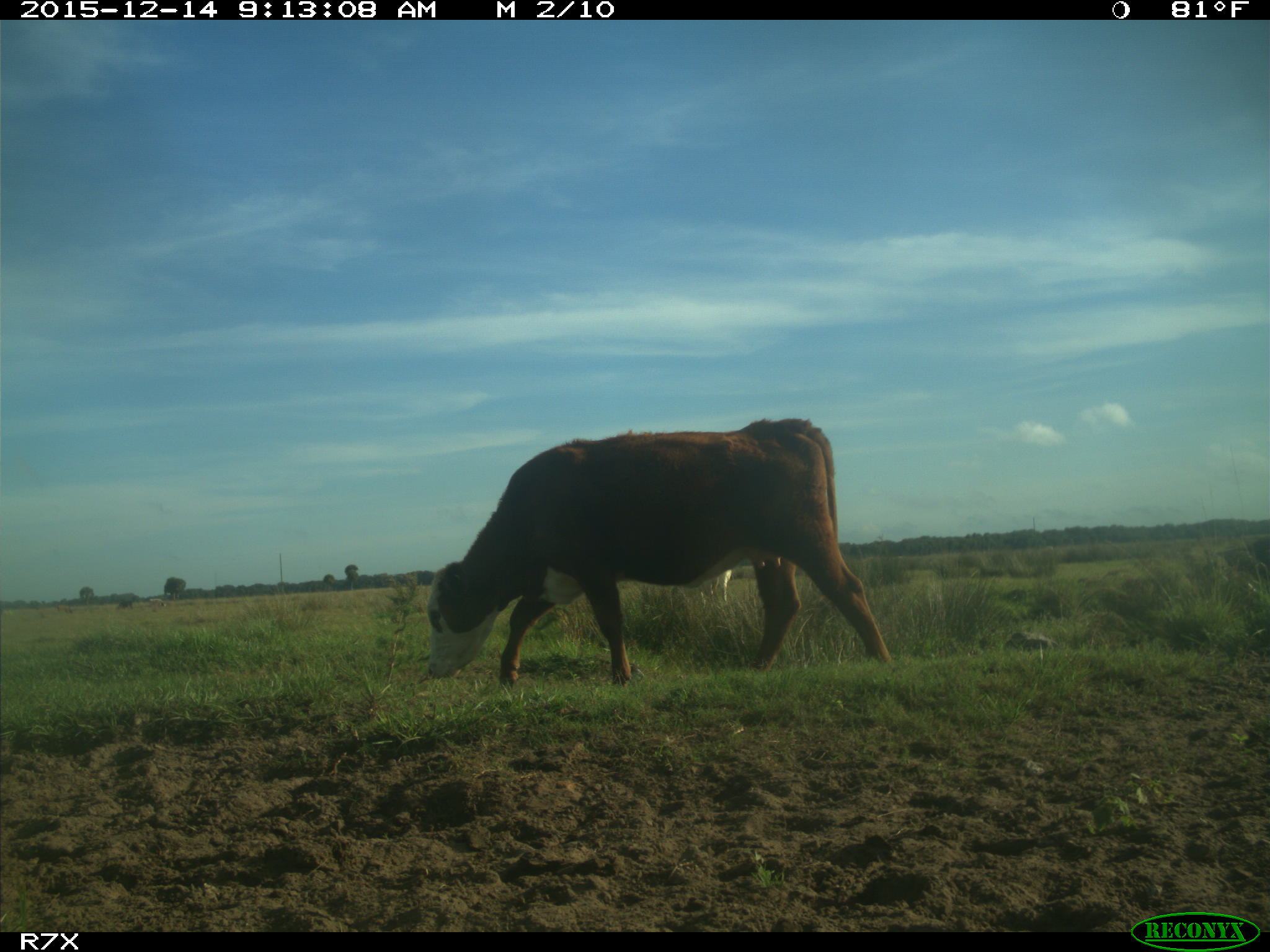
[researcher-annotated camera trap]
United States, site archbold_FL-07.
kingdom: Animalia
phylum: Chordata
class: Mammalia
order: Artiodactyla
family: Bovidae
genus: Bos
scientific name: Bos taurus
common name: domestic cow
Bos taurus (domestic cow).